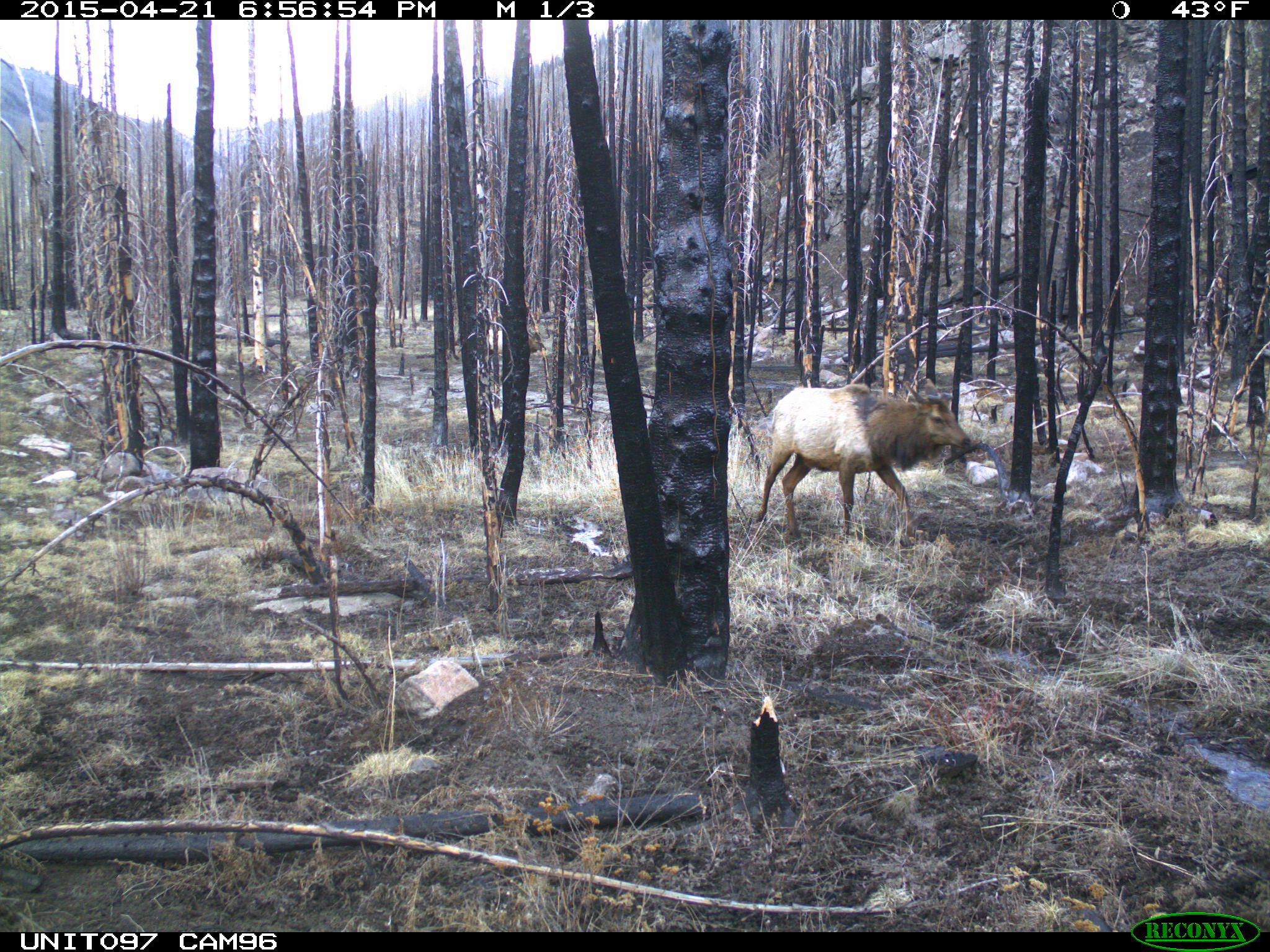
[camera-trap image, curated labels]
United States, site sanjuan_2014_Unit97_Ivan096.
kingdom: Animalia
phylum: Chordata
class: Mammalia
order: Artiodactyla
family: Cervidae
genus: Cervus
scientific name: Cervus elaphus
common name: red deer